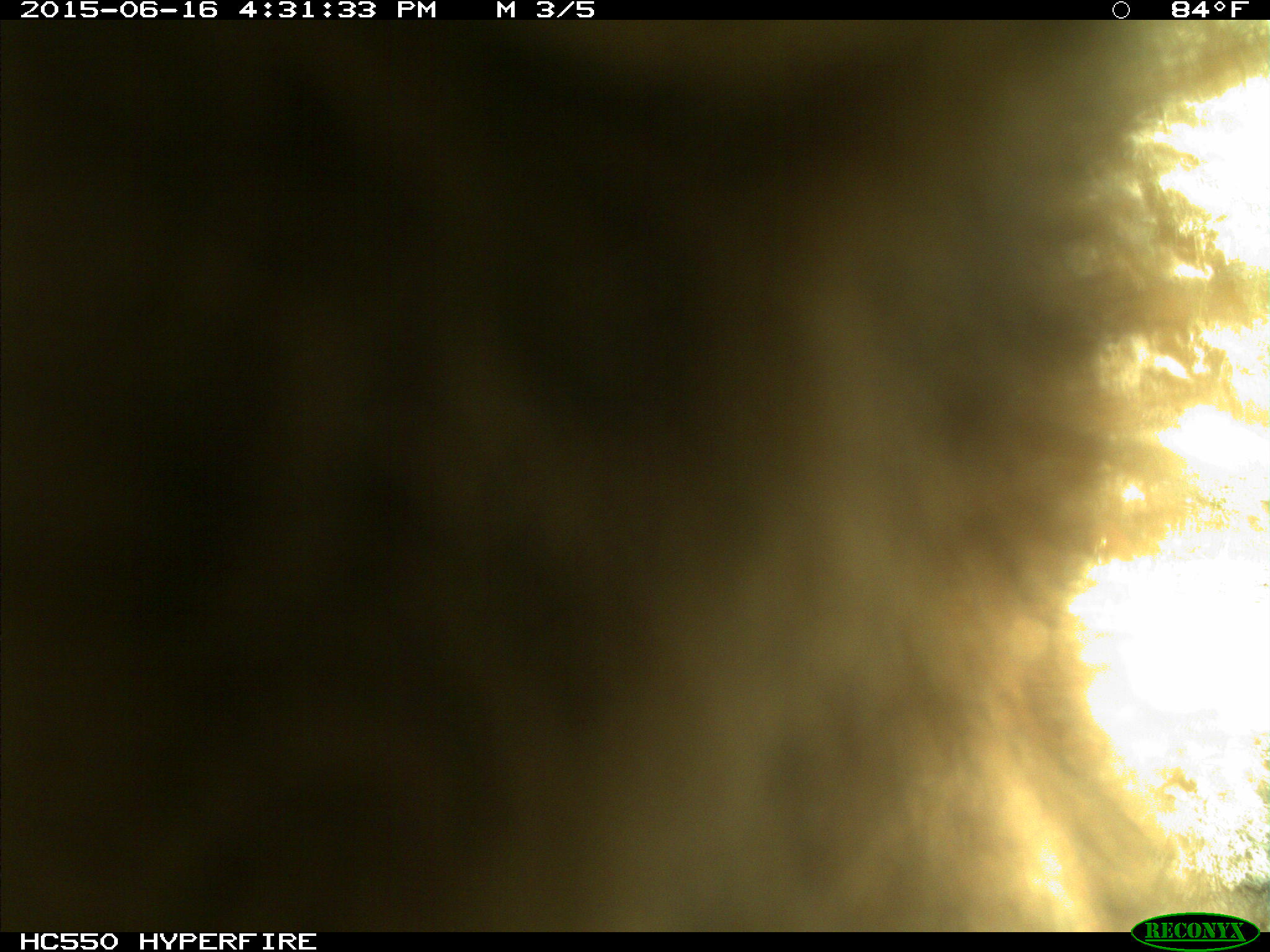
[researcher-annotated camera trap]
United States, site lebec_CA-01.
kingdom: Animalia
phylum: Chordata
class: Mammalia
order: Carnivora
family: Ursidae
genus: Ursus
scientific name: Ursus americanus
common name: american black bear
Ursus americanus (american black bear).